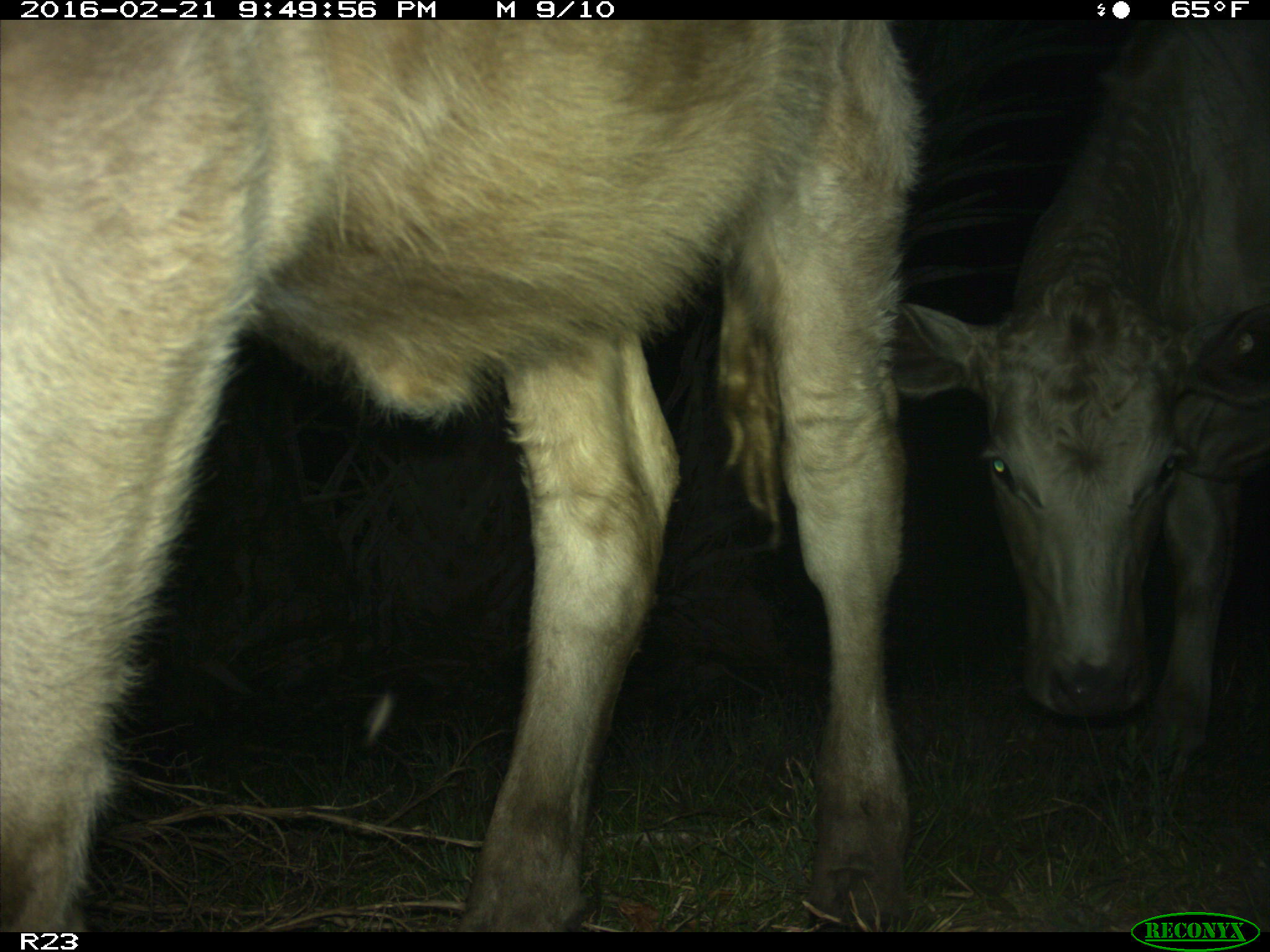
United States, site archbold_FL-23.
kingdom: Animalia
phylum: Chordata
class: Mammalia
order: Artiodactyla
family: Bovidae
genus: Bos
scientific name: Bos taurus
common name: domestic cow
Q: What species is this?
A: Bos taurus (domestic cow).